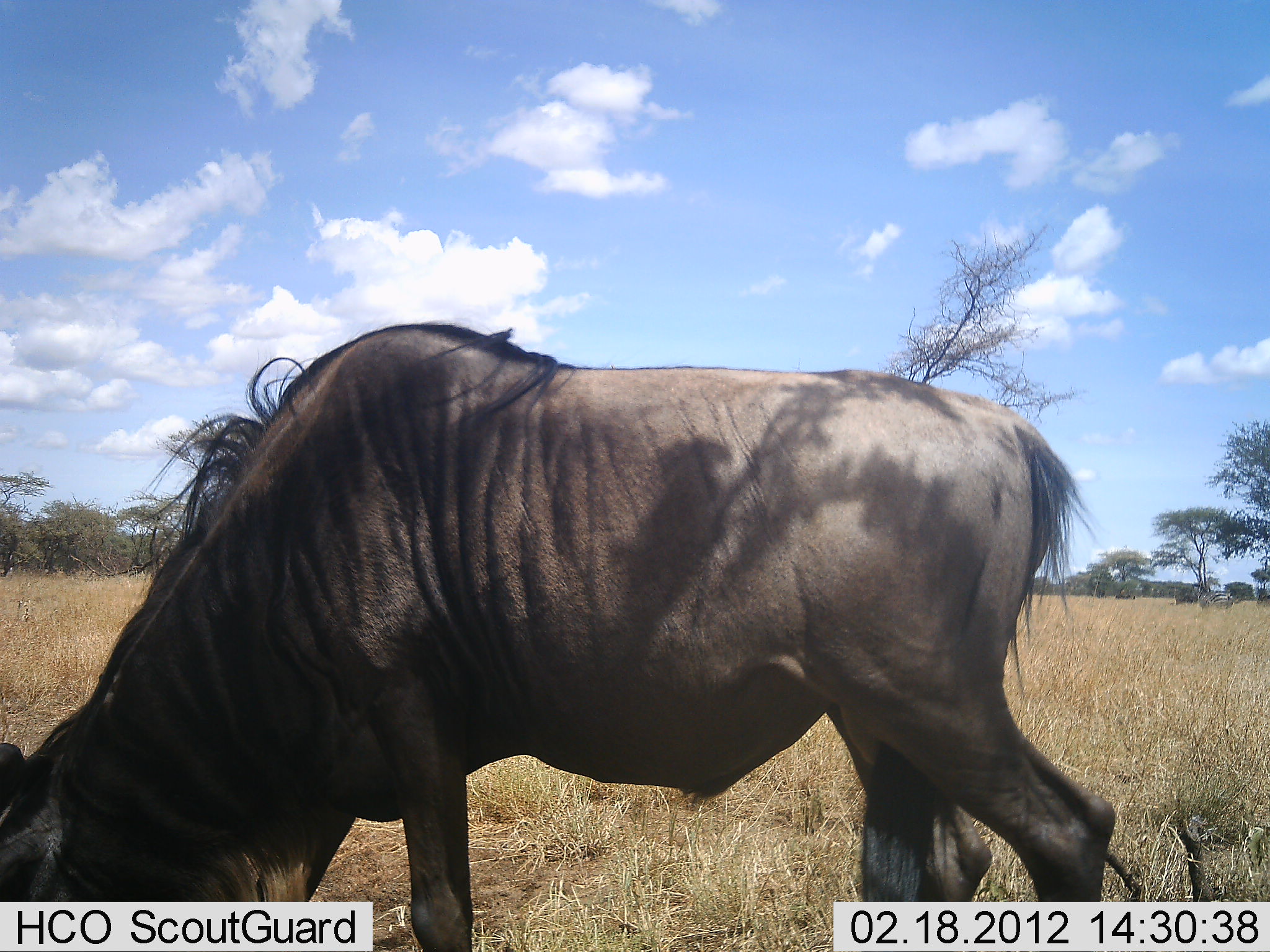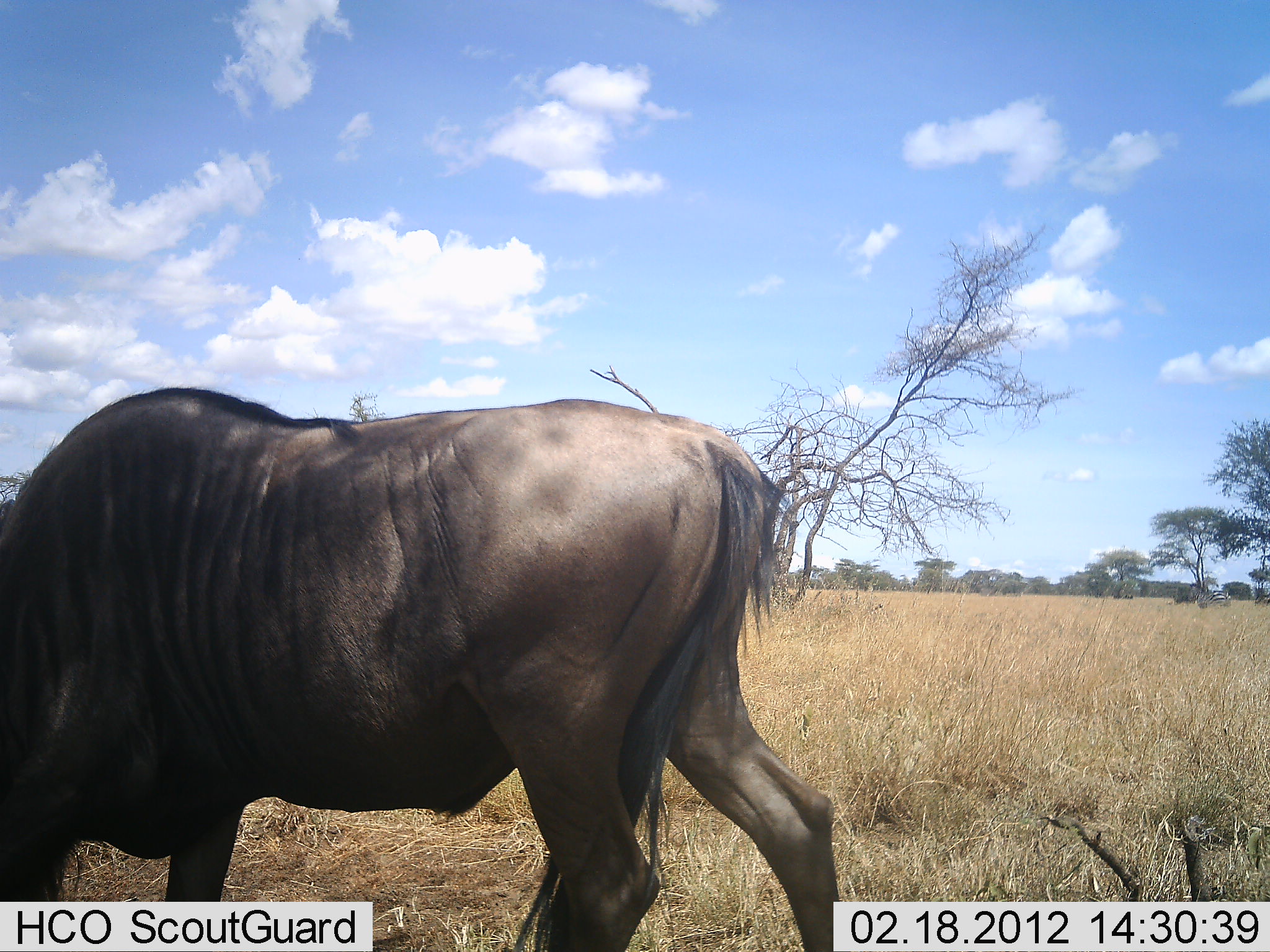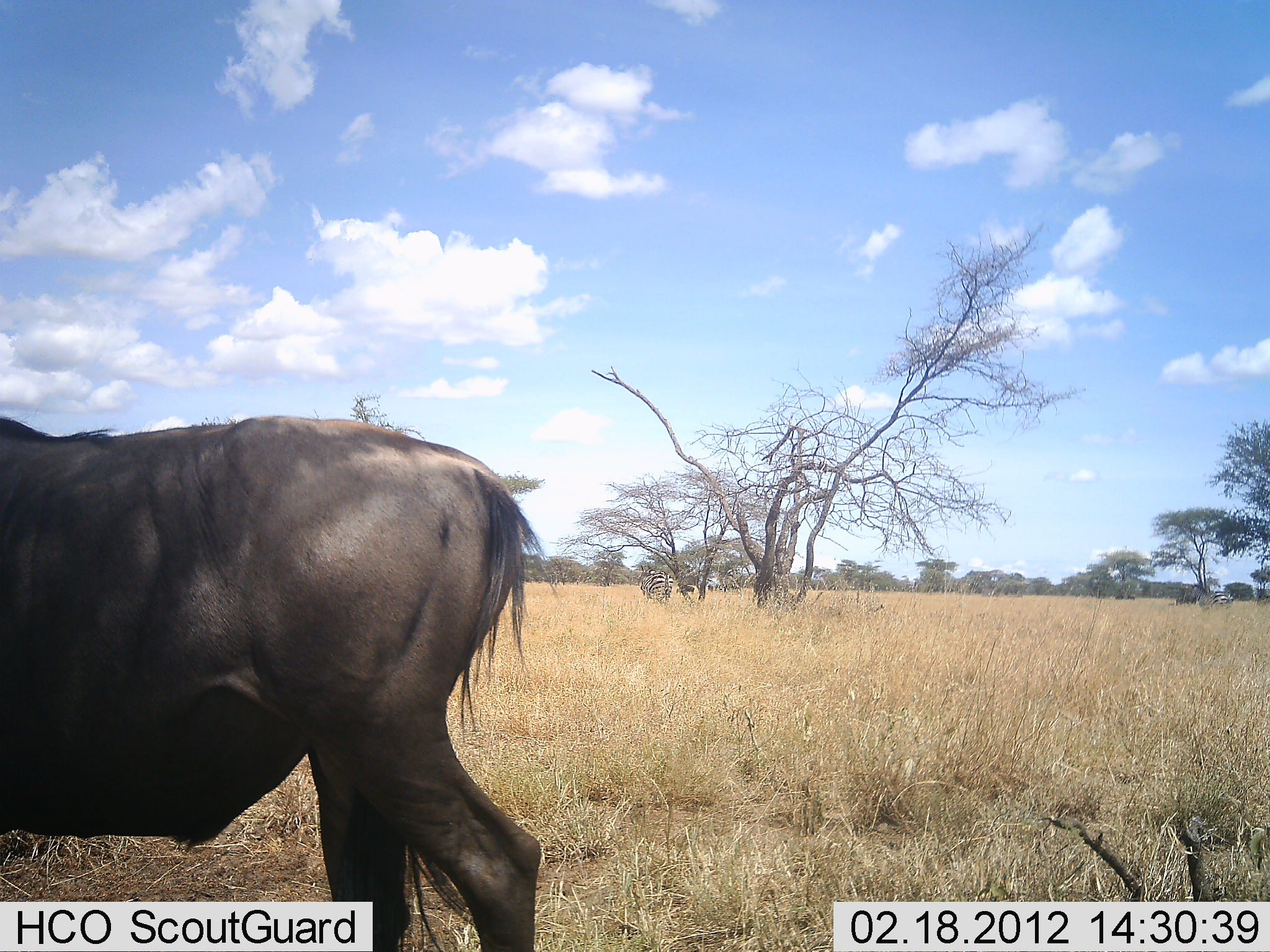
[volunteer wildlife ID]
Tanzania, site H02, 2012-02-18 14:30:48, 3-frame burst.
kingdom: Animalia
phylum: Chordata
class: Mammalia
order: Artiodactyla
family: Bovidae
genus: Connochaetes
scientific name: Connochaetes taurinus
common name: blue wildebeest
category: wildebeest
Wildebeest (blue wildebeest) (Connochaetes taurinus), count 1. Behavior (volunteer vote fractions): standing 5%, resting 0%, moving 64%, interacting 0%. Young present (vote fraction): 0%. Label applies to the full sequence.